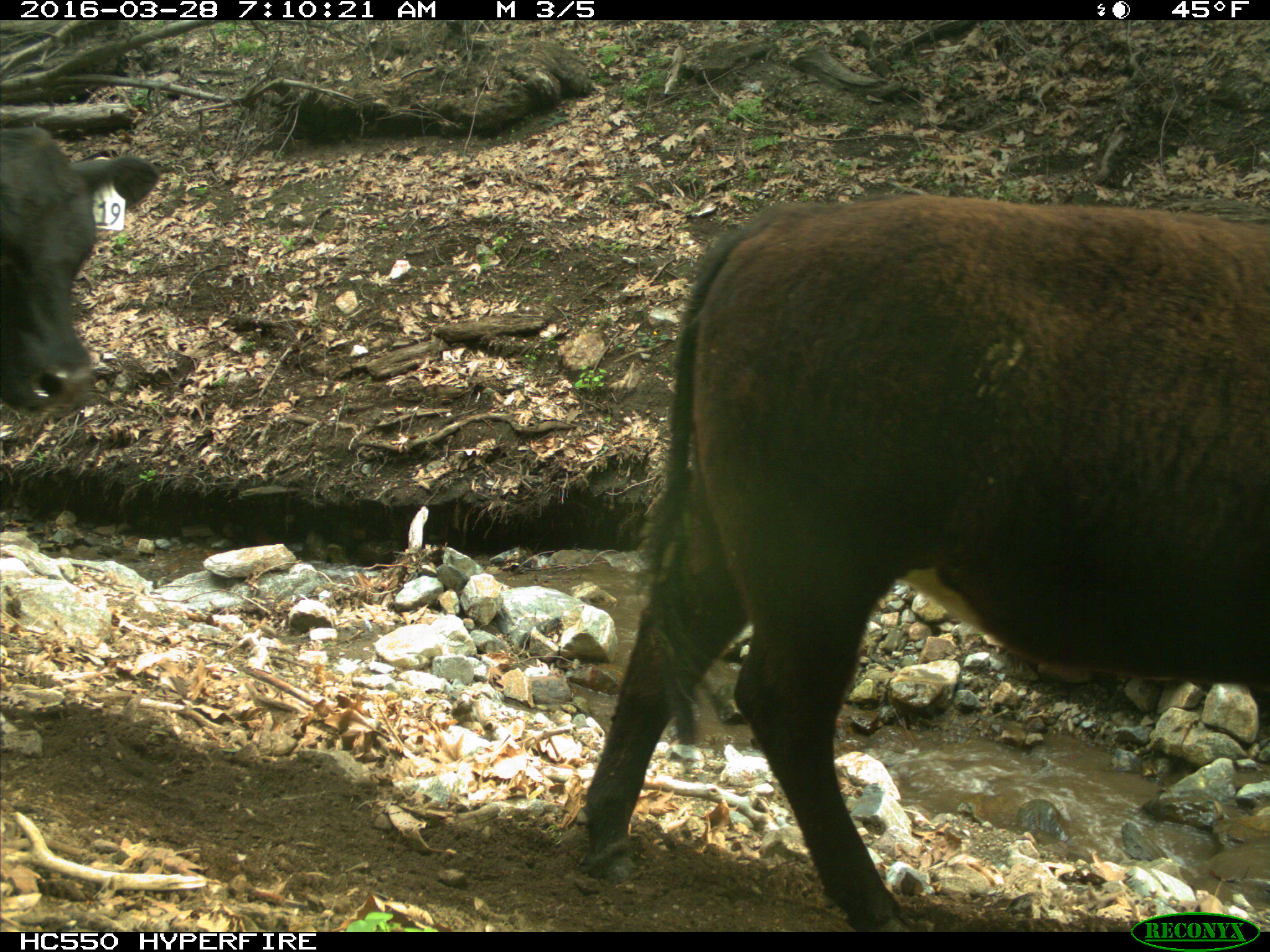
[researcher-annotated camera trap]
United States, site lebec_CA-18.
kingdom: Animalia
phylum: Chordata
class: Mammalia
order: Artiodactyla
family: Bovidae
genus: Bos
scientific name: Bos taurus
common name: domestic cow